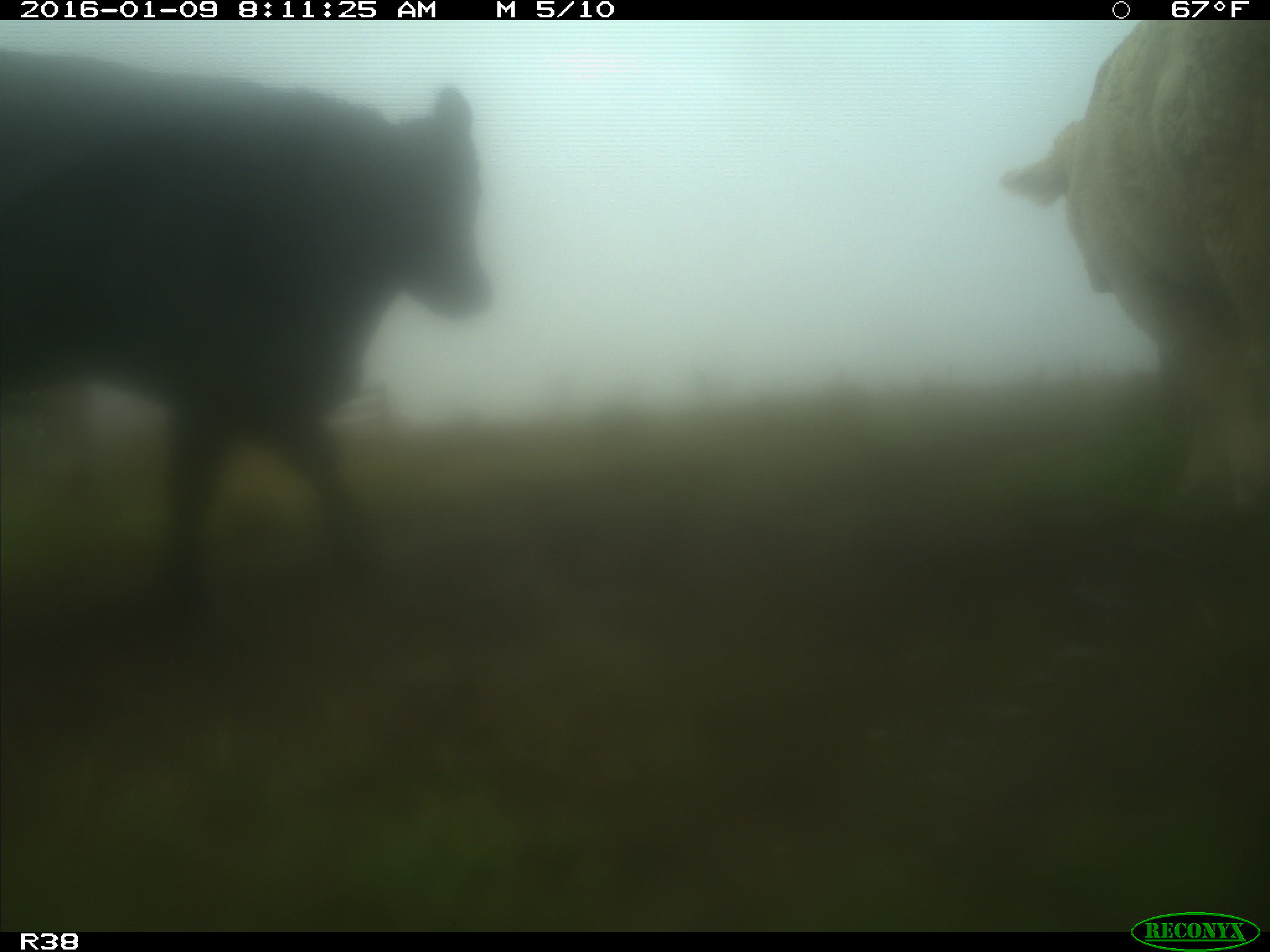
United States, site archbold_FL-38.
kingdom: Animalia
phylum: Chordata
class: Mammalia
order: Artiodactyla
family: Bovidae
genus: Bos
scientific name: Bos taurus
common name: domestic cow